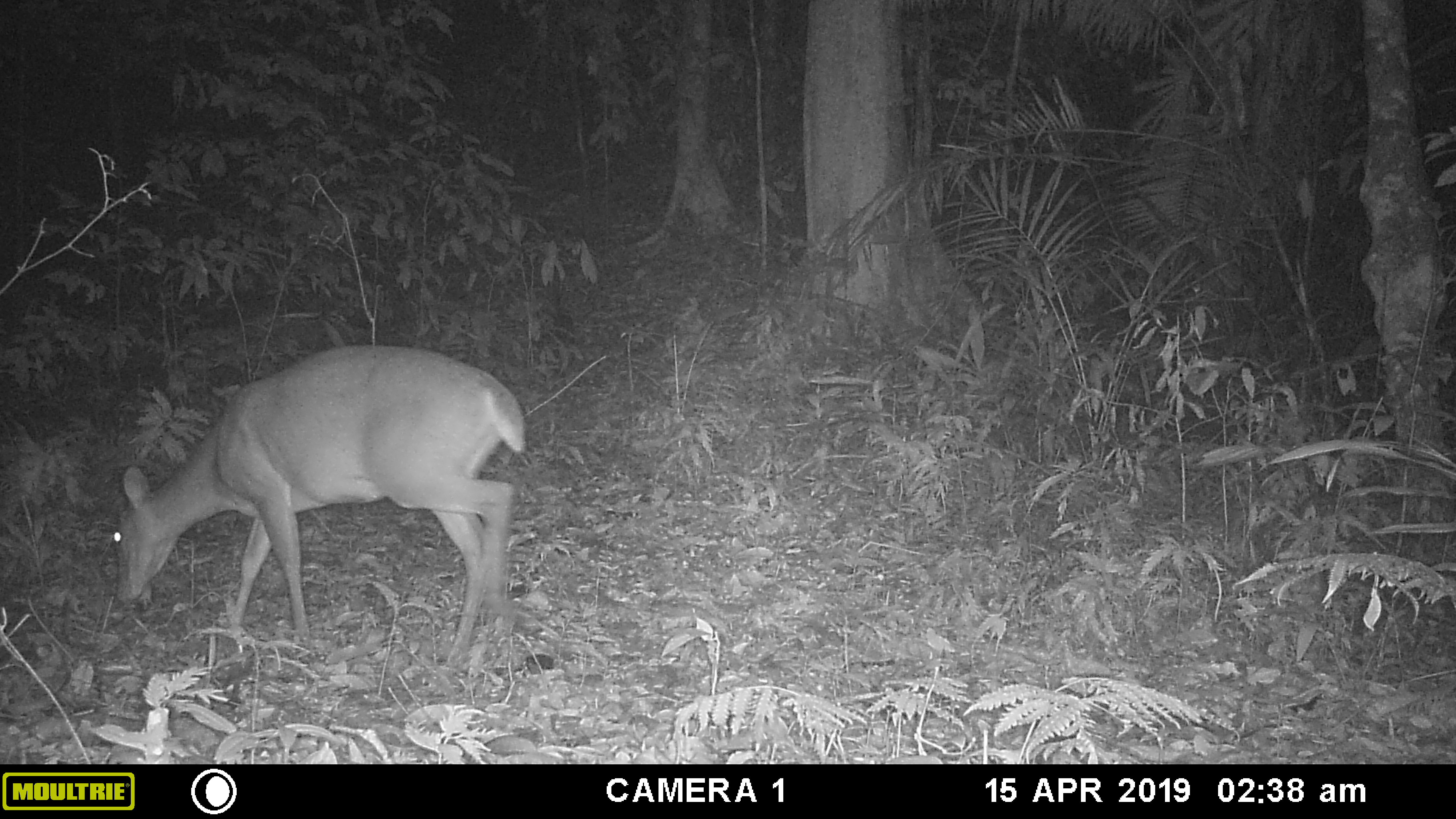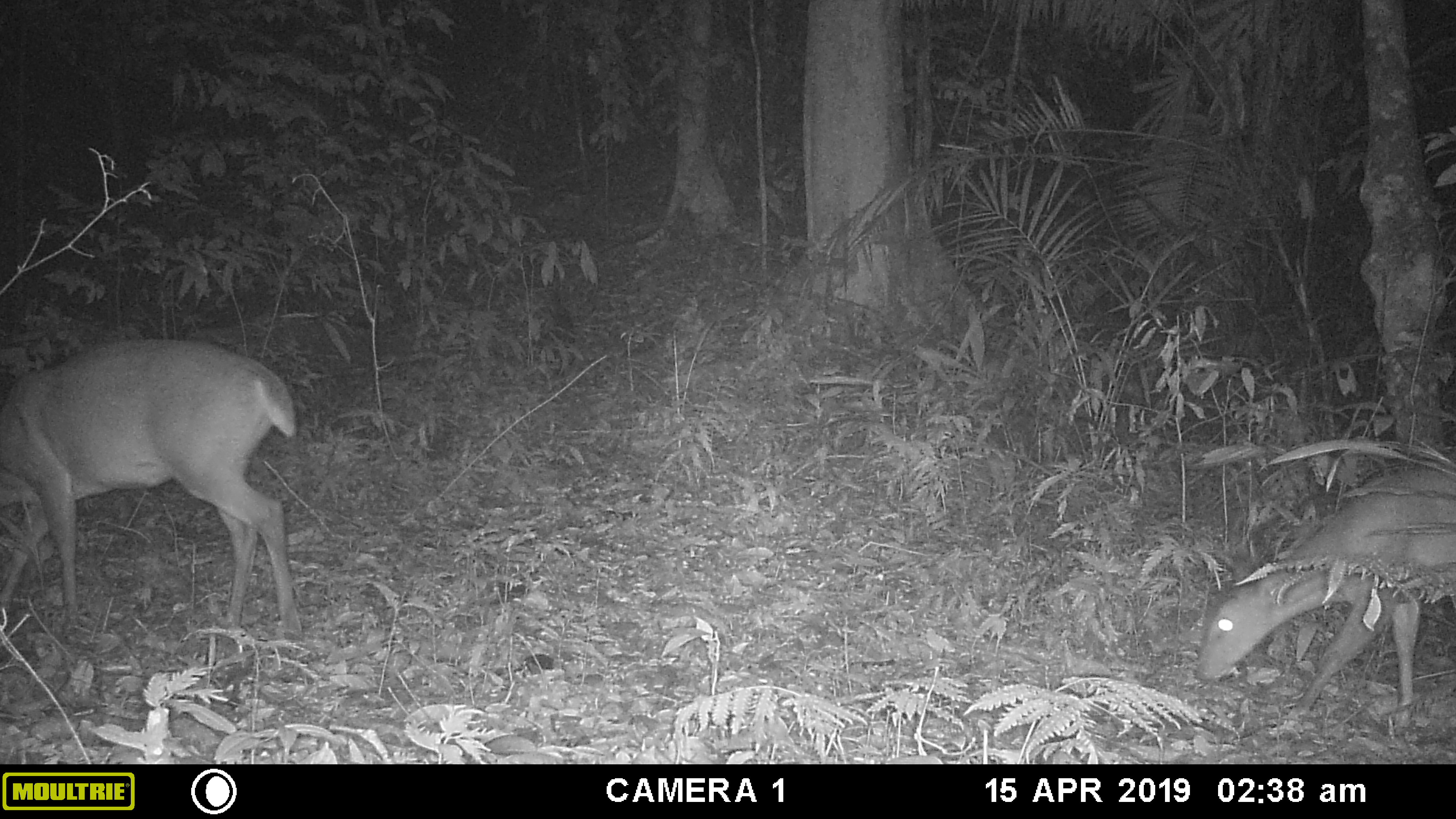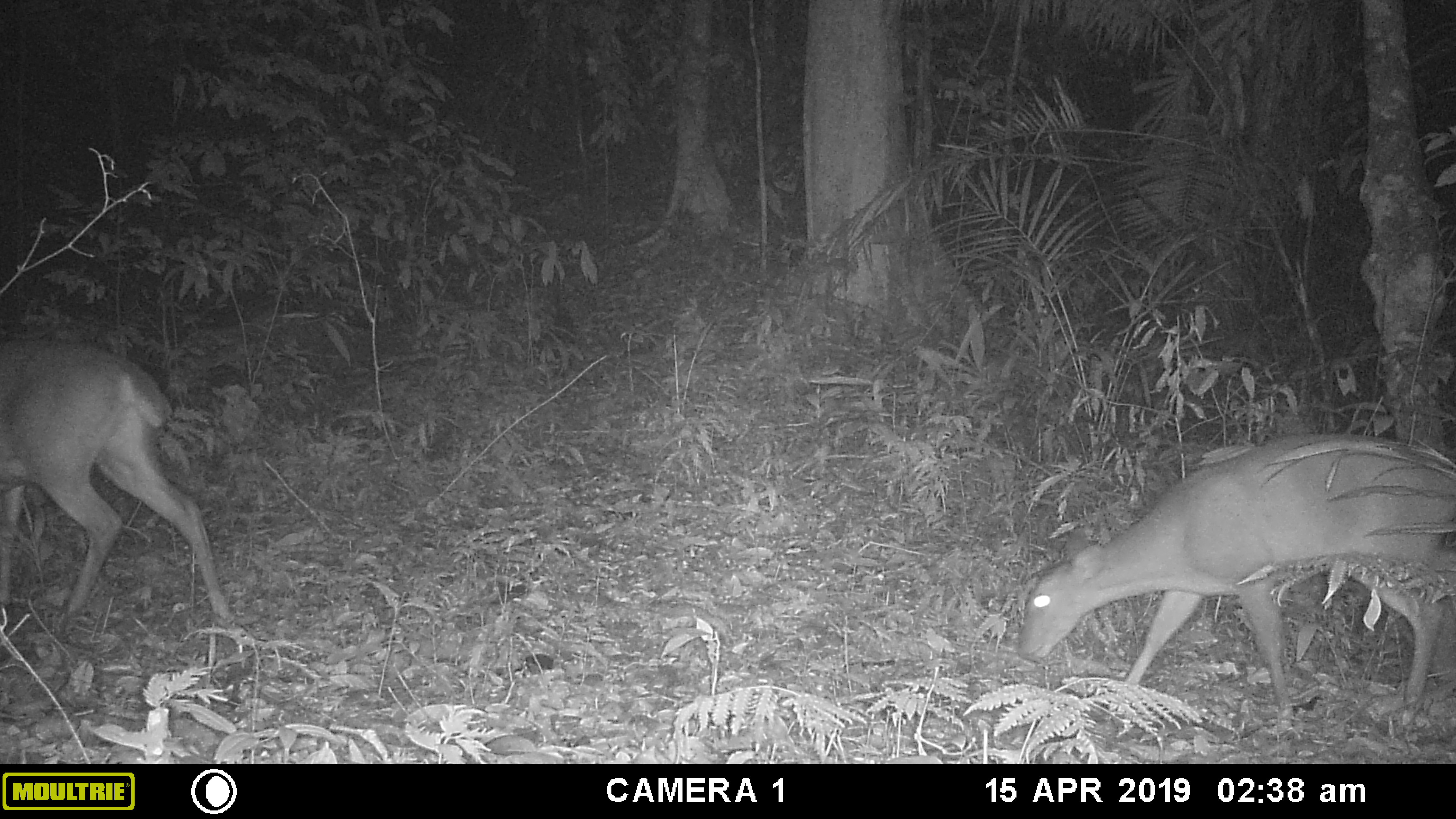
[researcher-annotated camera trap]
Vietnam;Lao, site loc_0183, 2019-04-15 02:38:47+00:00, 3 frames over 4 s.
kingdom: Animalia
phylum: Chordata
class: Mammalia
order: Artiodactyla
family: Cervidae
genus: Muntiacus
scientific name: Muntiacus vuquangensis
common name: large-antlered muntjac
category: large antlered muntjac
Large antlered muntjac (large-antlered muntjac) (Muntiacus vuquangensis). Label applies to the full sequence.